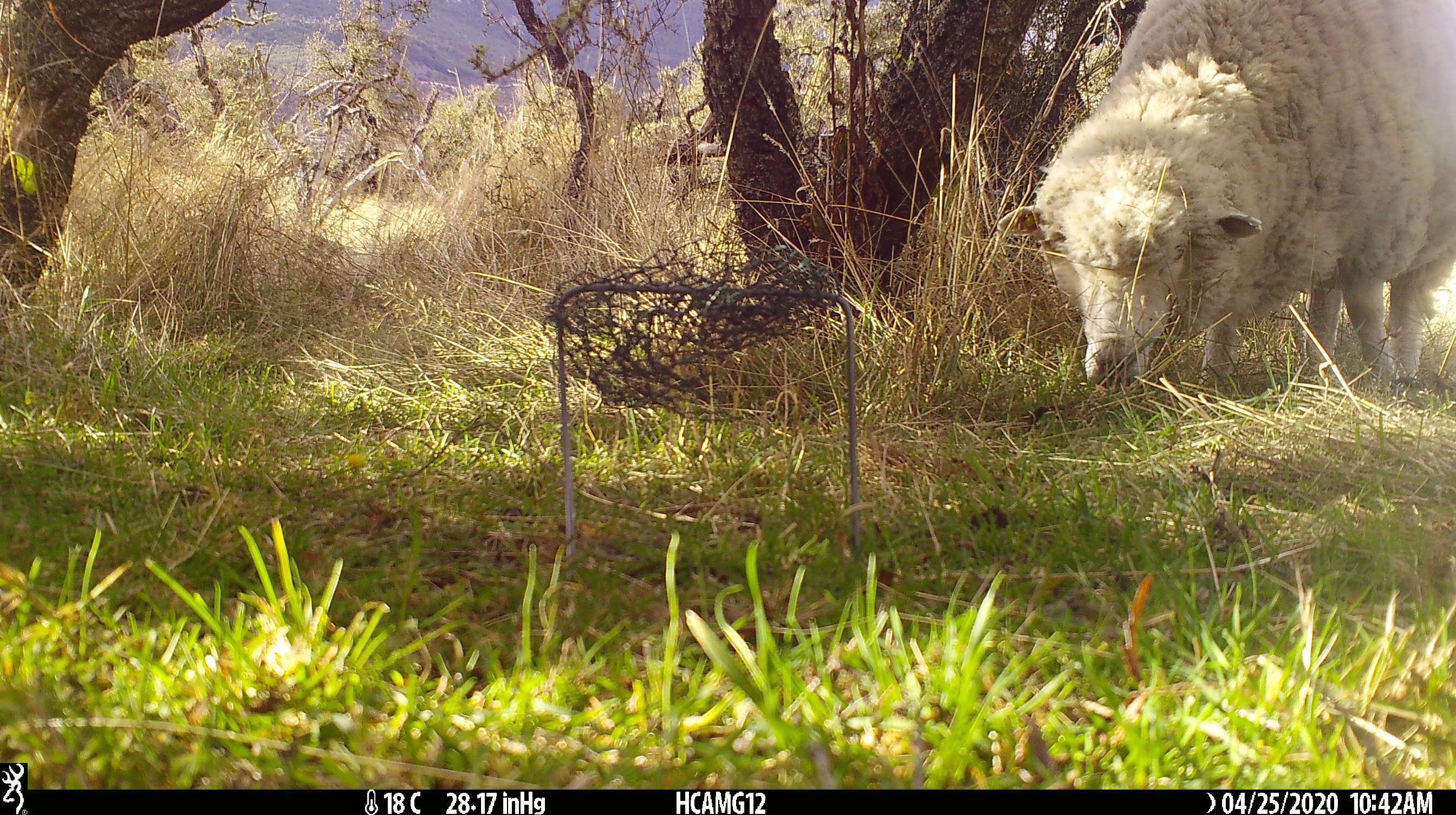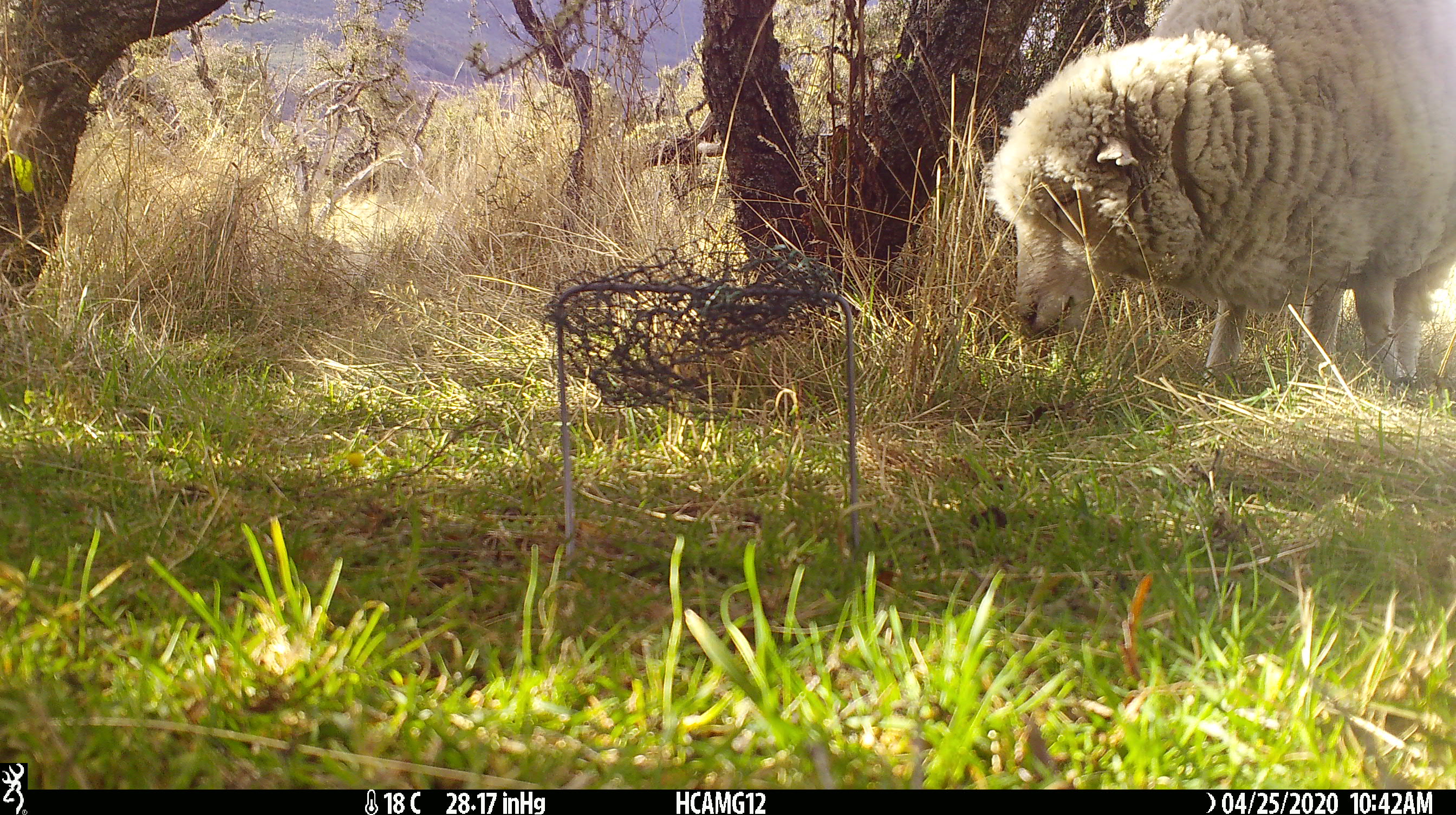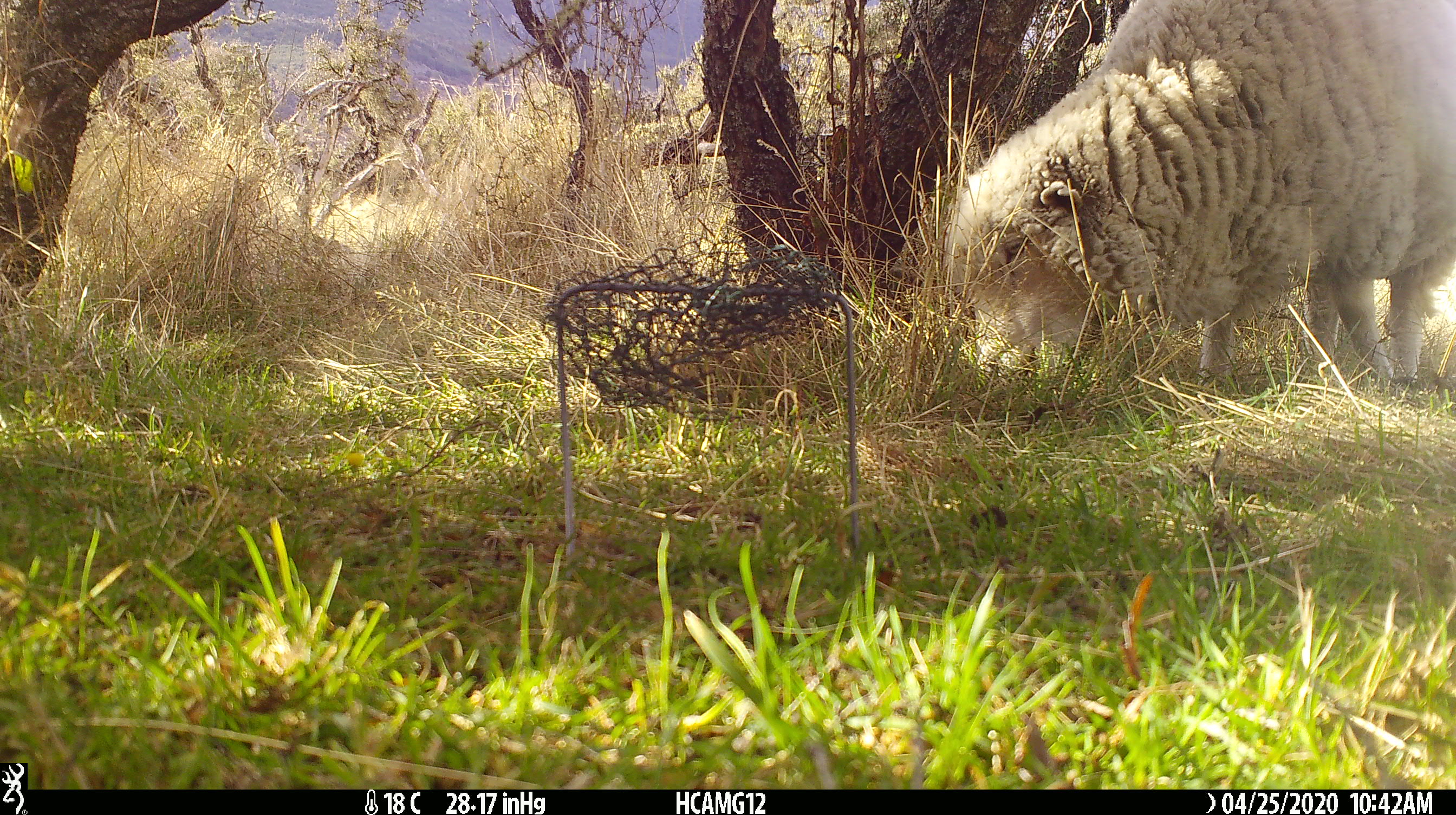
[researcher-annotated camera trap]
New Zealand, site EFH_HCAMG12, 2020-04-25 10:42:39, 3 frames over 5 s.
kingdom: Animalia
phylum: Chordata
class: Mammalia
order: Artiodactyla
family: Bovidae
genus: Ovis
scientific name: Ovis aries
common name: domestic sheep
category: sheep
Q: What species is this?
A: Sheep (domestic sheep) (Ovis aries).